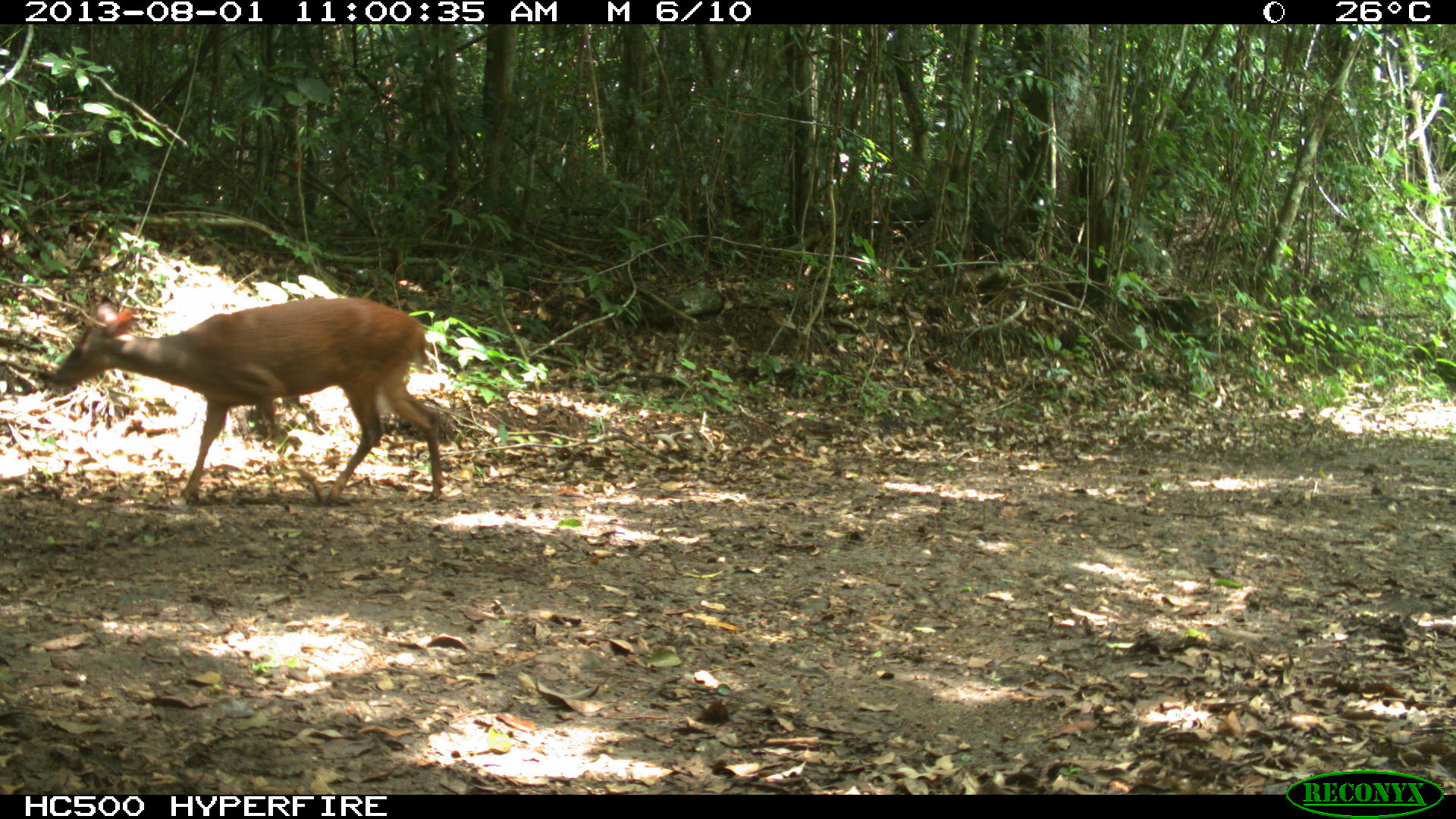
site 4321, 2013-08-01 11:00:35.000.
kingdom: Animalia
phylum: Chordata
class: Mammalia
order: Artiodactyla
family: Cervidae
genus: Mazama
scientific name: Mazama temama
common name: central american red brocket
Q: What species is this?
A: Mazama temama (central american red brocket).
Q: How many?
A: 1.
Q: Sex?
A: Male.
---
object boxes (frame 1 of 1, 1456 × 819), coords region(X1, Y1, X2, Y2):
mazama temama: region(49, 296, 449, 505)